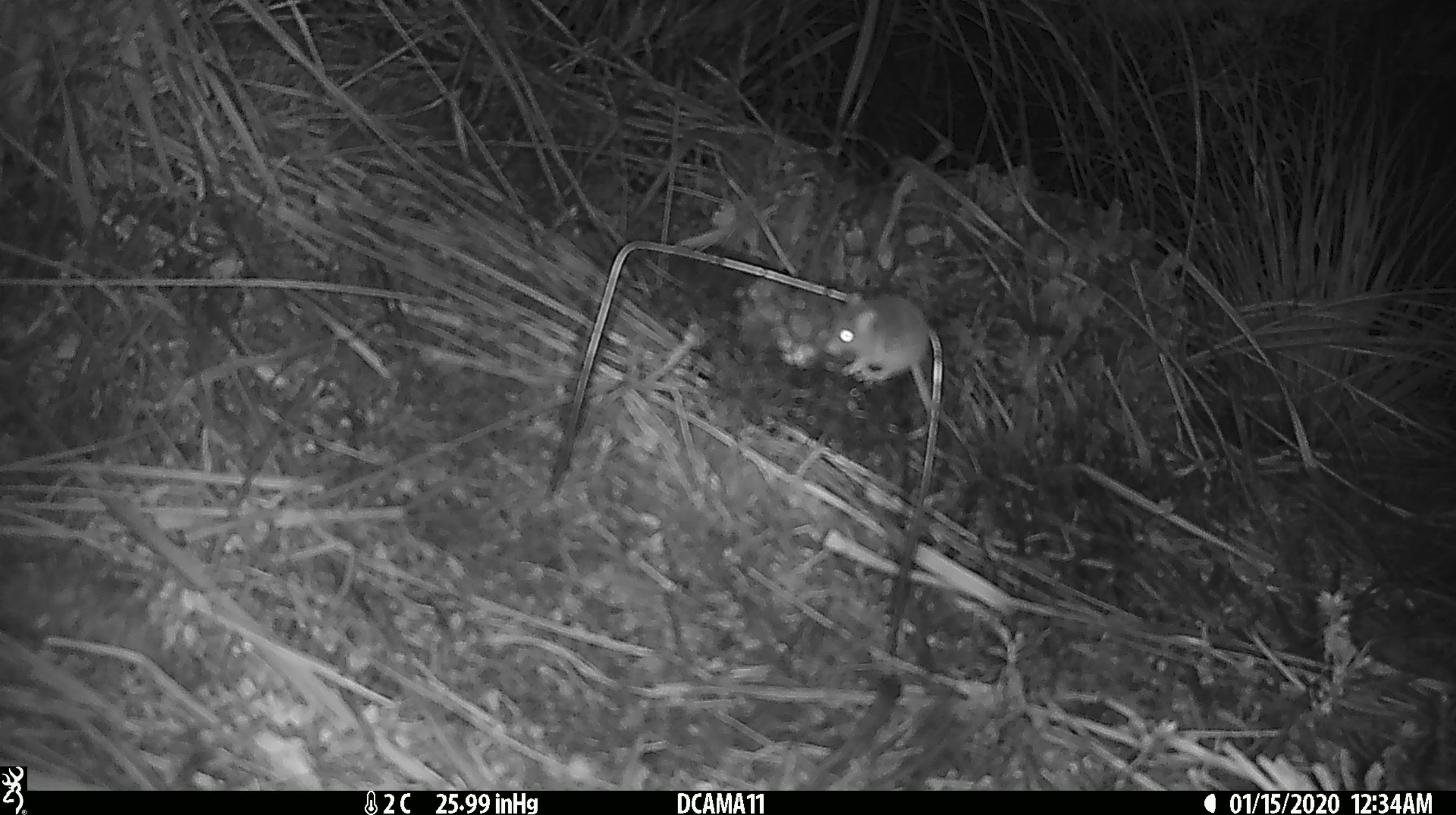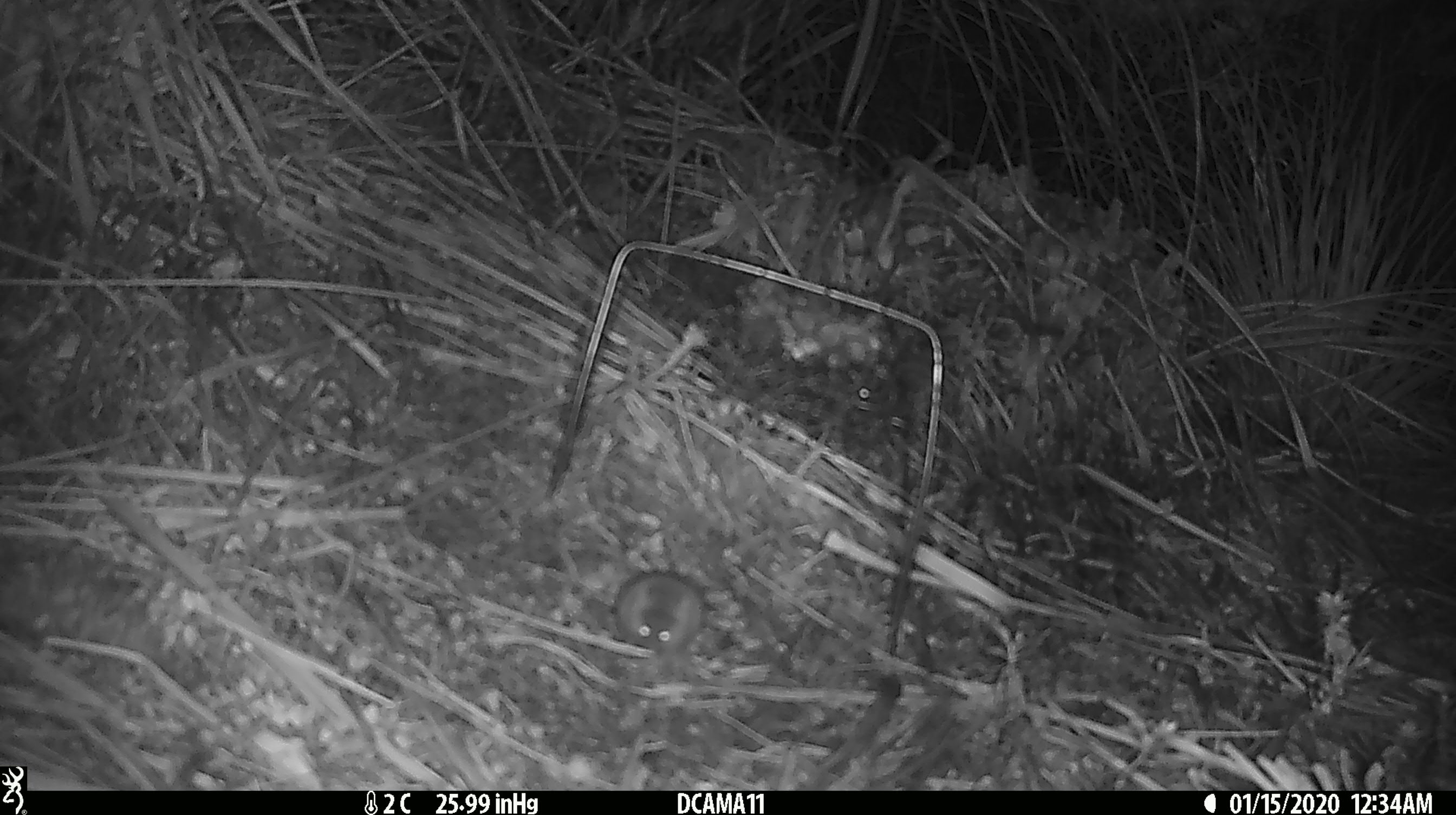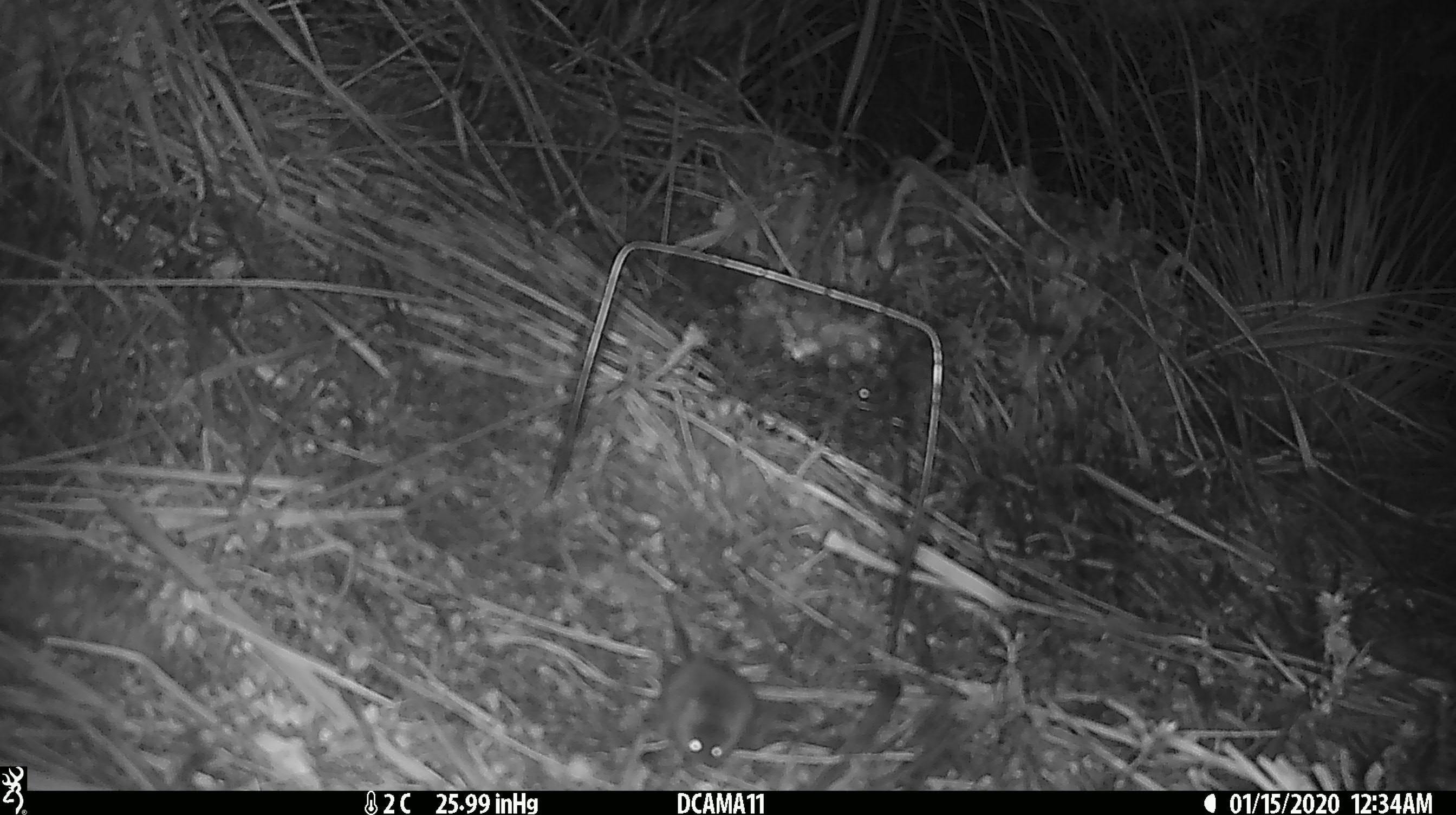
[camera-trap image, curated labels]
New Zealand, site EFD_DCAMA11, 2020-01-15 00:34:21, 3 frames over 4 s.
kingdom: Animalia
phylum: Chordata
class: Mammalia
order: Rodentia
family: Muridae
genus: Mus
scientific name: Mus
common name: mouse